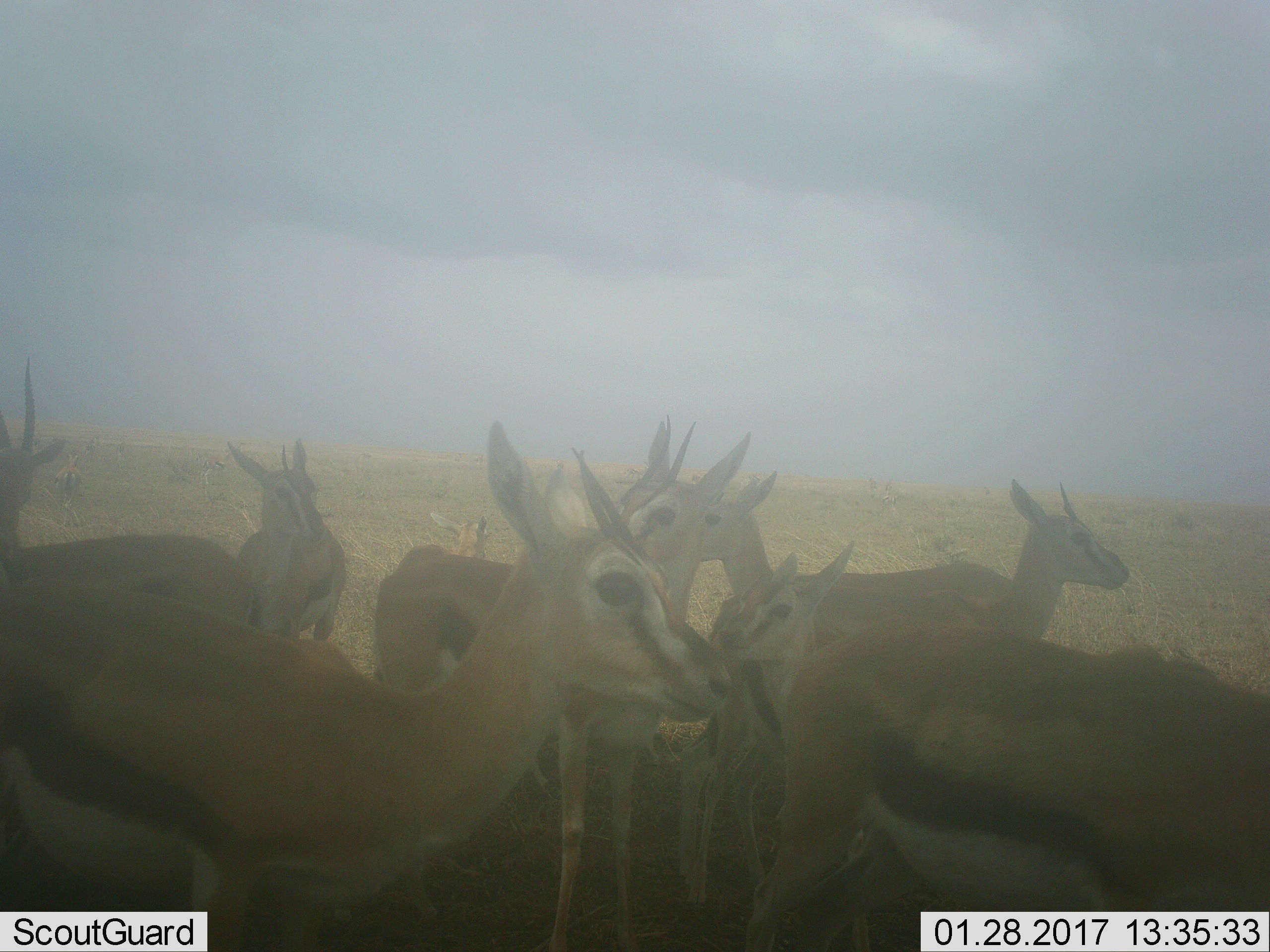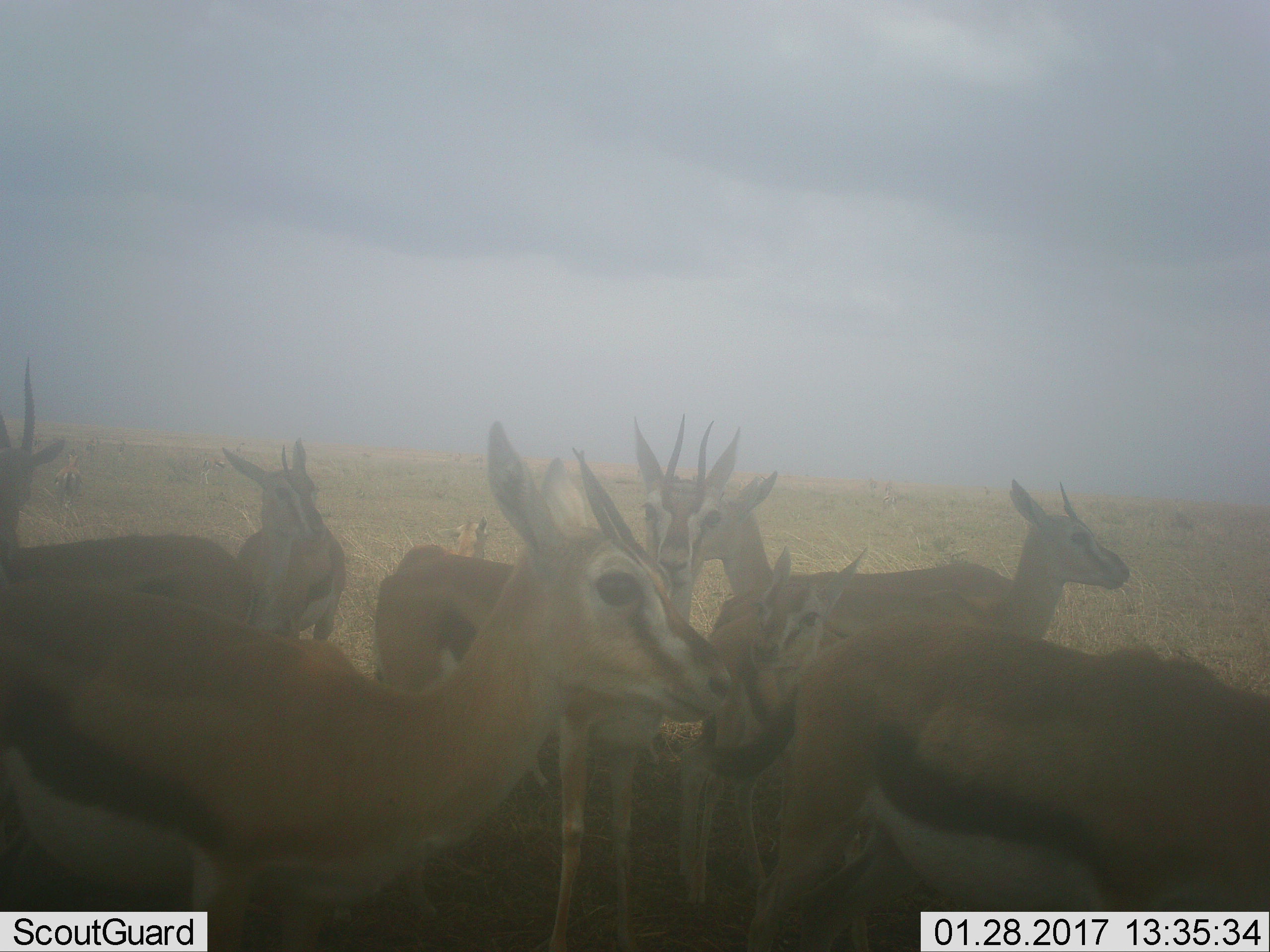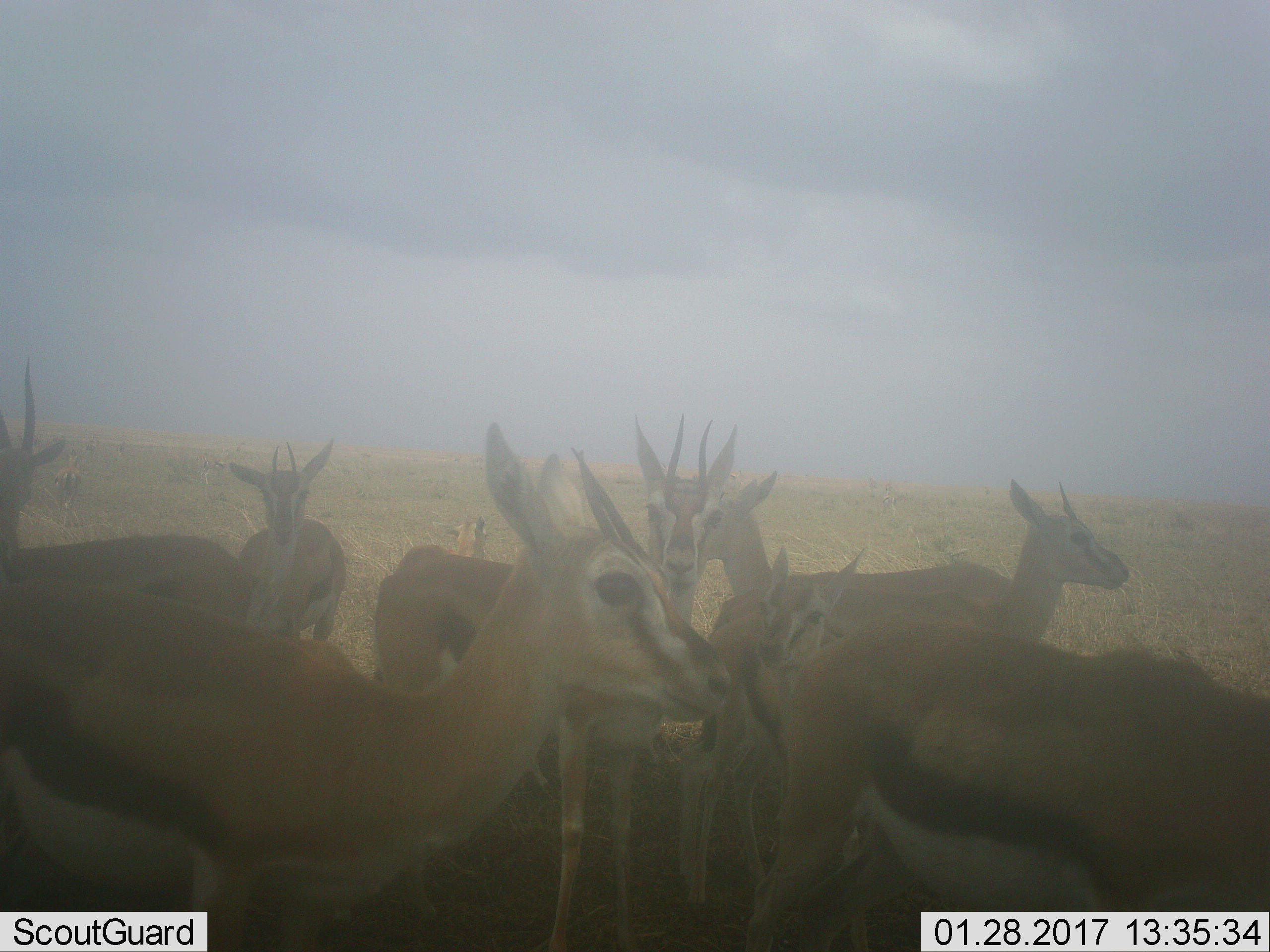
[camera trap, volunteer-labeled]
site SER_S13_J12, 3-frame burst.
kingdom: Animalia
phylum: Chordata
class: Mammalia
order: Artiodactyla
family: Bovidae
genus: Eudorcas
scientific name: Eudorcas thomsonii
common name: thomson's gazelle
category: gazellethomsons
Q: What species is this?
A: Gazellethomsons (thomson's gazelle) (Eudorcas thomsonii).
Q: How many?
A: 9.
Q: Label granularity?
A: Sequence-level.